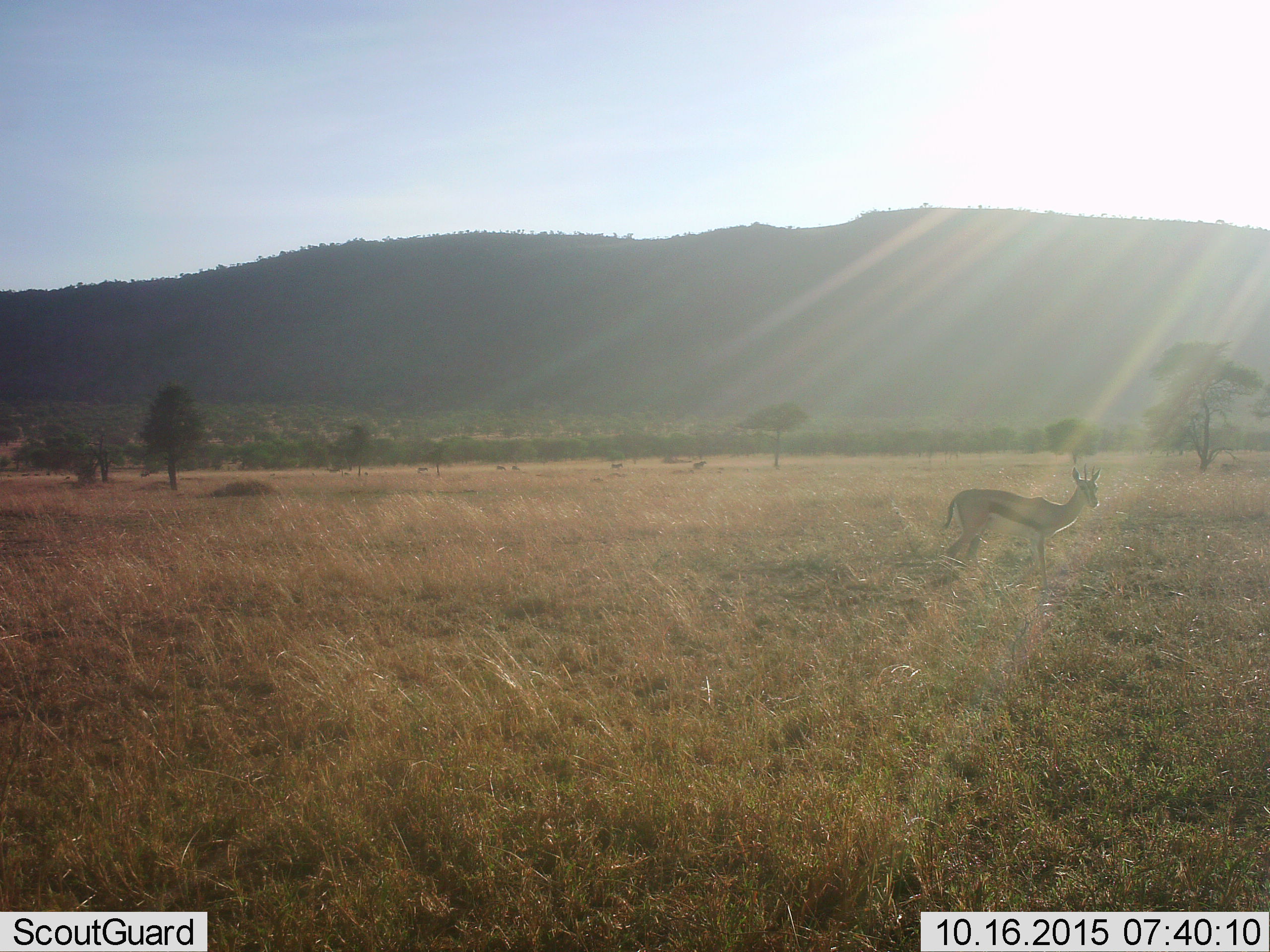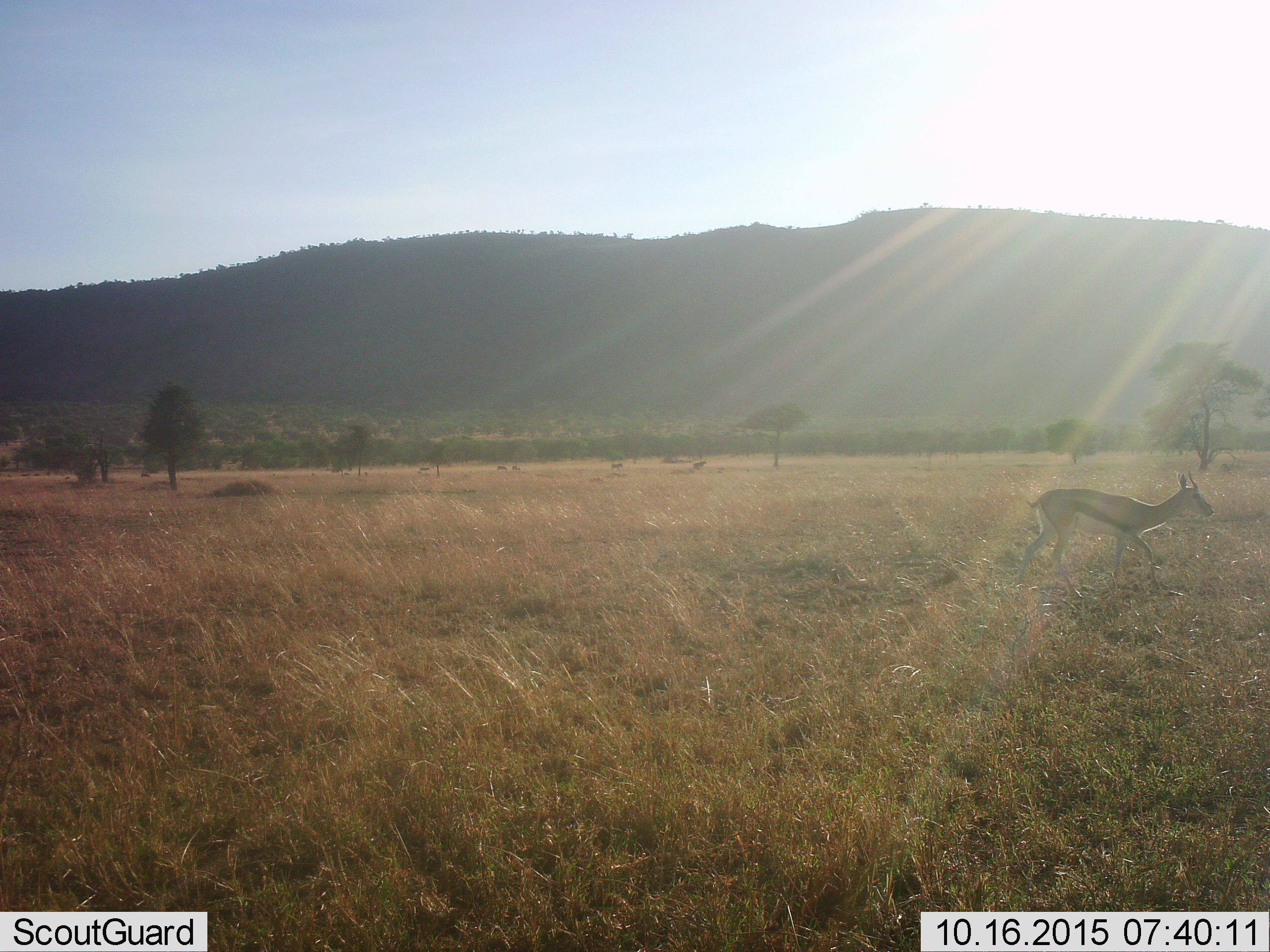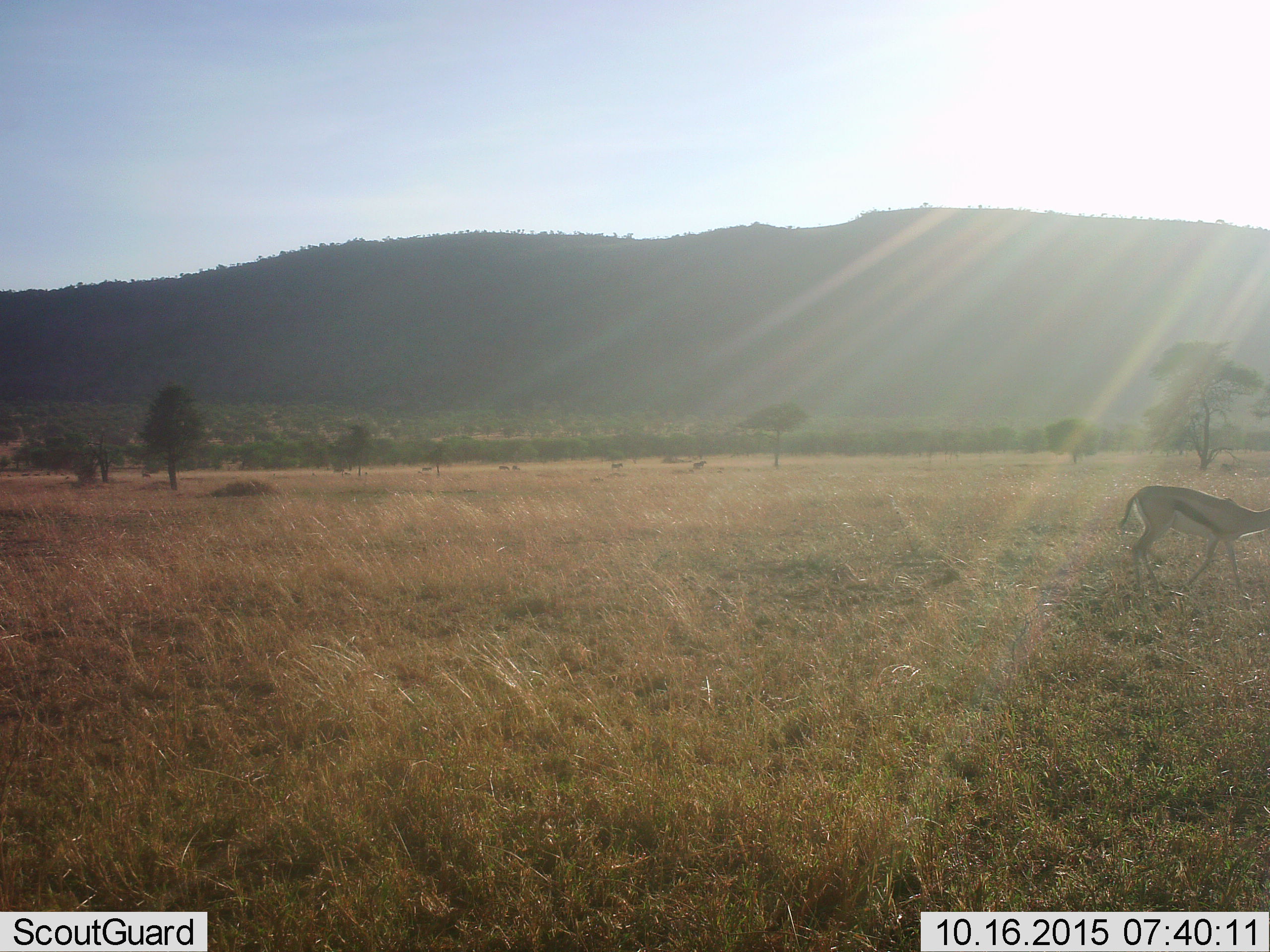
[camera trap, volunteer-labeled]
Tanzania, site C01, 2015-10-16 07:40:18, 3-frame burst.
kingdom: Animalia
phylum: Chordata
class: Mammalia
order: Artiodactyla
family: Bovidae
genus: Eudorcas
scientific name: Eudorcas thomsonii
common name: thomson's gazelle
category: gazellethomsons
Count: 1.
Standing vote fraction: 53%.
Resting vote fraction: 0%.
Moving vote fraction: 59%.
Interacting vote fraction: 0%.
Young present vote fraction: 0%.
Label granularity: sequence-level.